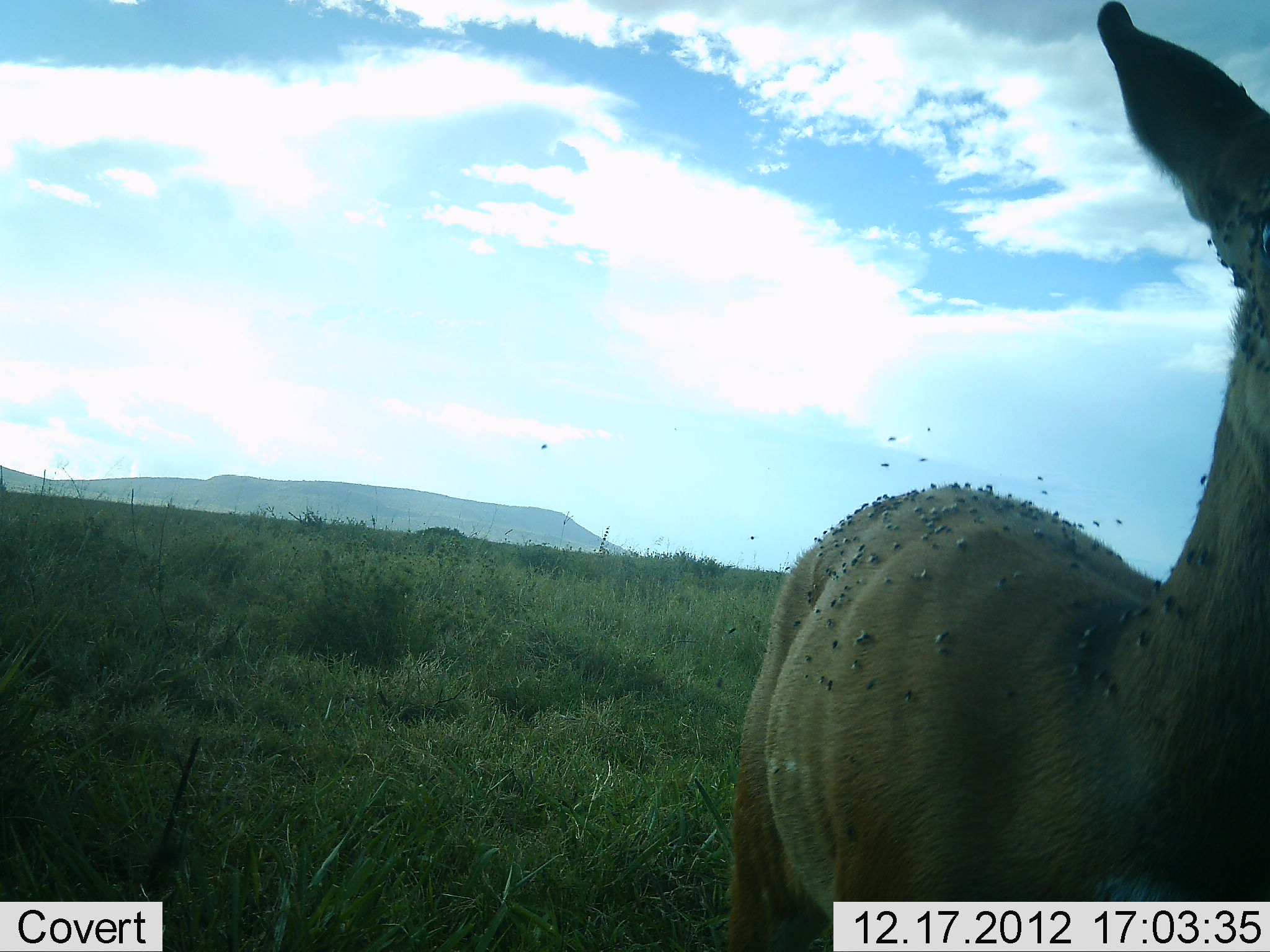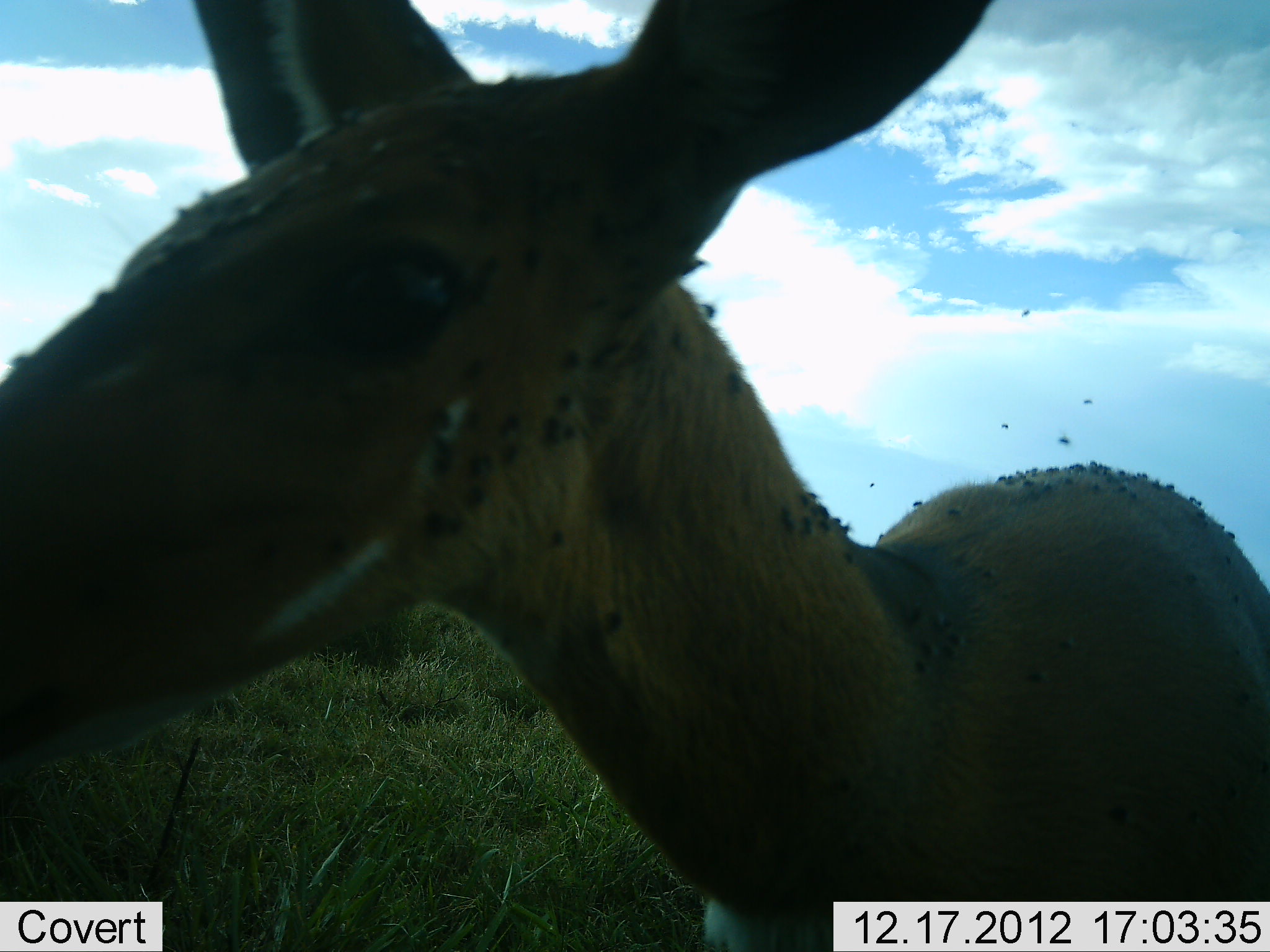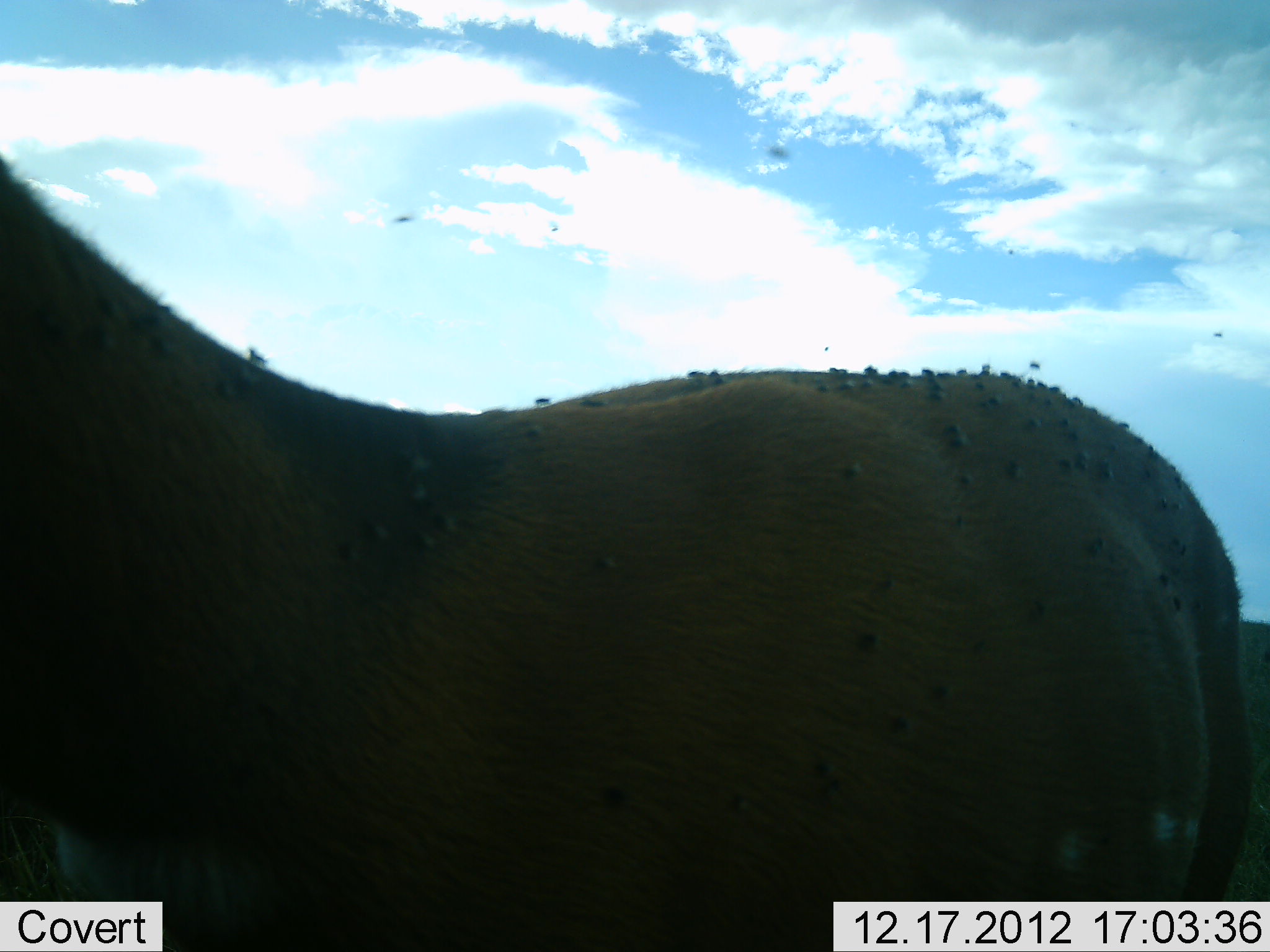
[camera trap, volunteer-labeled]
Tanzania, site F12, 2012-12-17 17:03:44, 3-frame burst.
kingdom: Animalia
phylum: Chordata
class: Mammalia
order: Artiodactyla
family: Bovidae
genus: Tragelaphus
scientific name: Tragelaphus scriptus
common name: bushbuck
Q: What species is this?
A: Bushbuck (Tragelaphus scriptus).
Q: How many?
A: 1.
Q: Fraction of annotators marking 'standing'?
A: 25%.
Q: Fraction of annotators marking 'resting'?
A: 0%.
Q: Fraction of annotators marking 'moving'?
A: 75%.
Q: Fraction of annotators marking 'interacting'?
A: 0%.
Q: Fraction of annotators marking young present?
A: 0%.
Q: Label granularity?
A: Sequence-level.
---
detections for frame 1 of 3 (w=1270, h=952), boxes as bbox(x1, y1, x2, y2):
animal: bbox(728, 2, 1269, 952)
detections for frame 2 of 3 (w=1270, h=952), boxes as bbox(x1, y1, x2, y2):
animal: bbox(2, 1, 1270, 950)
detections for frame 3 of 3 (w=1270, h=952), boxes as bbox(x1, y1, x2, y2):
animal: bbox(1, 155, 1243, 952)